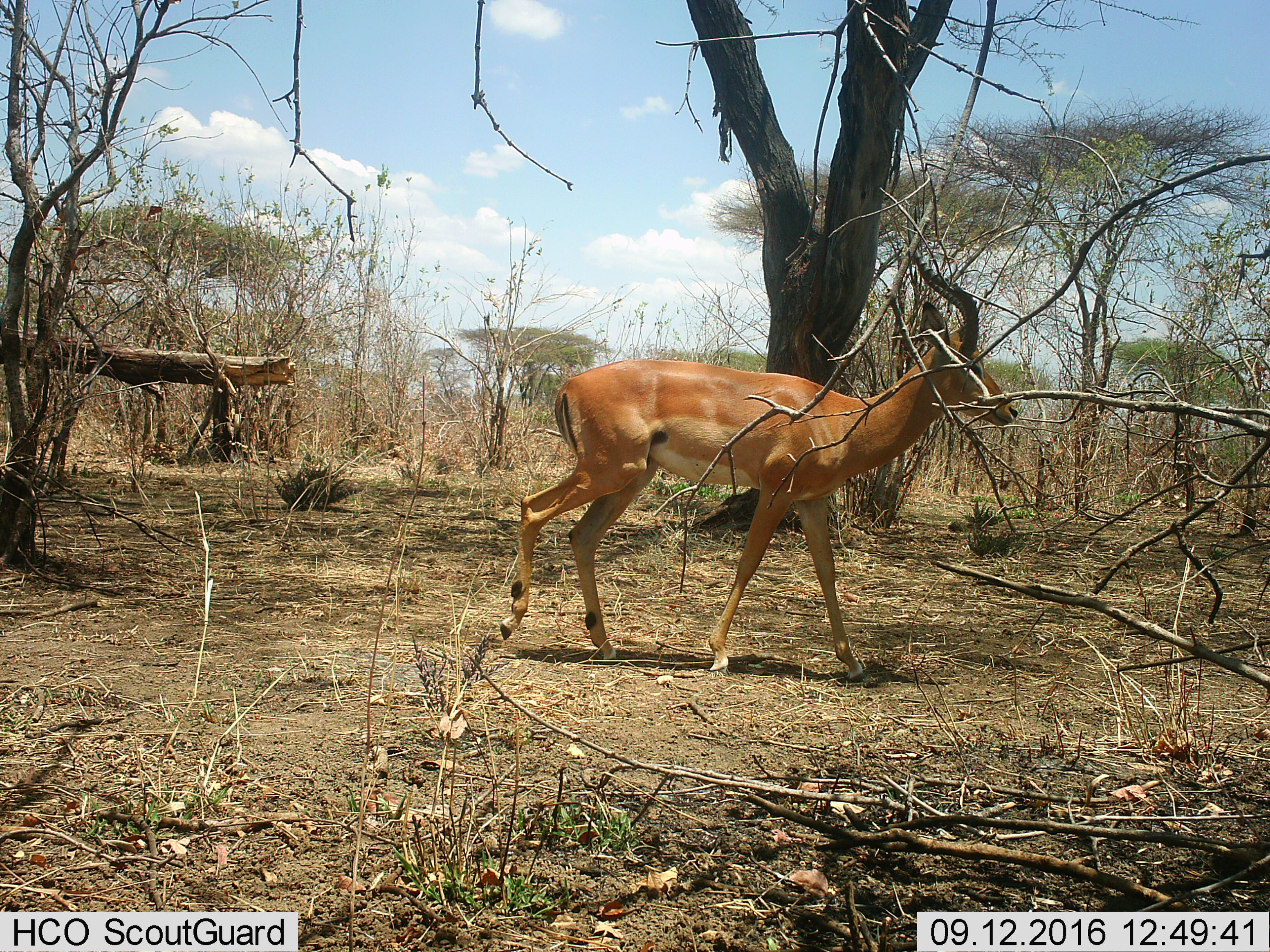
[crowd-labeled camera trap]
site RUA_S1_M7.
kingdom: Animalia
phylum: Chordata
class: Mammalia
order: Artiodactyla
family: Bovidae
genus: Aepyceros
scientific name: Aepyceros melampus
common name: impala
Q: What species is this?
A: Impala (Aepyceros melampus).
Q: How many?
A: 1.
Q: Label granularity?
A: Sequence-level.